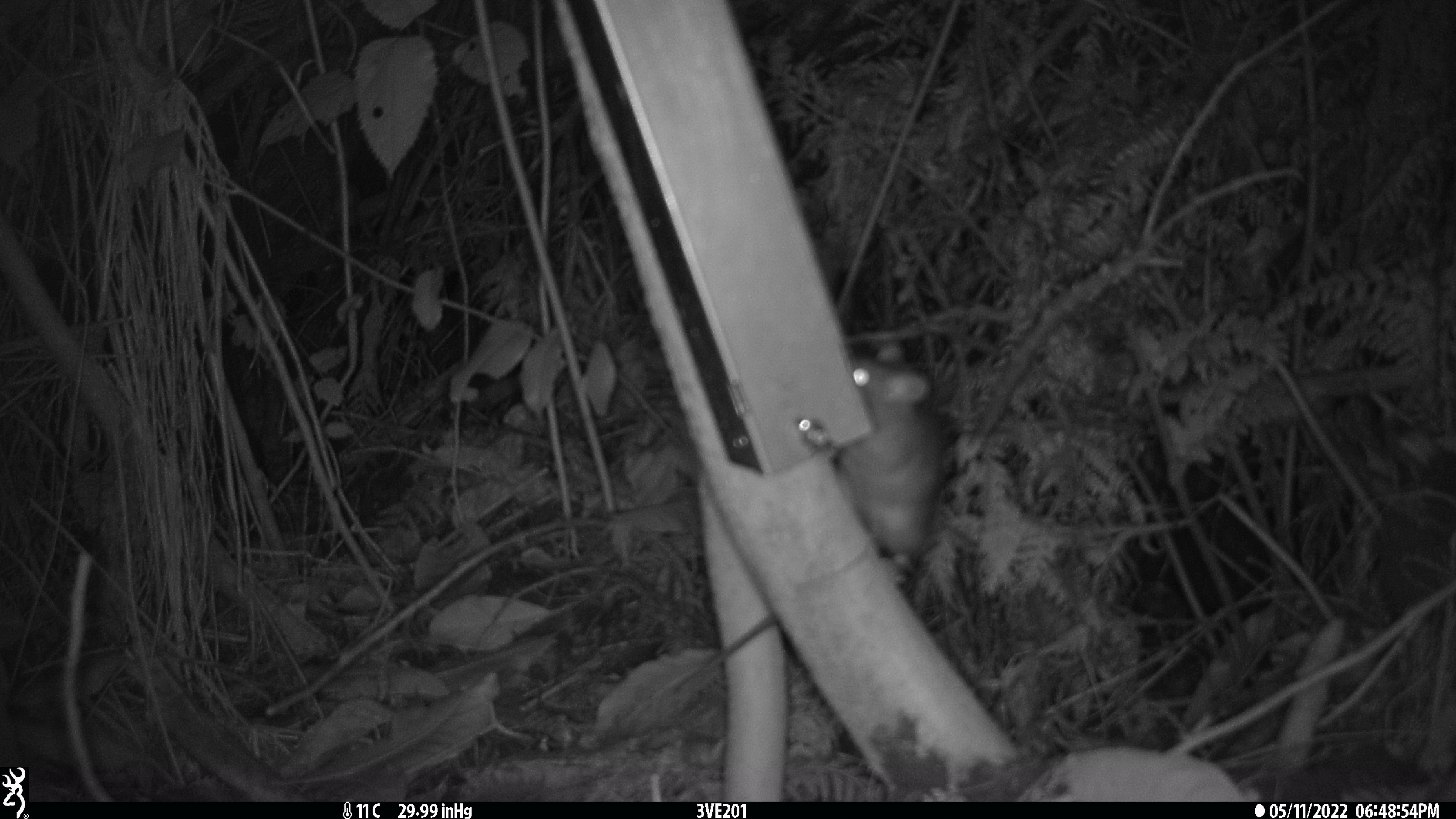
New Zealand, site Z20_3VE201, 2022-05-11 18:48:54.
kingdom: Animalia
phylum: Chordata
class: Mammalia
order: Rodentia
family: Muridae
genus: Rattus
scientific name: Rattus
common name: rat